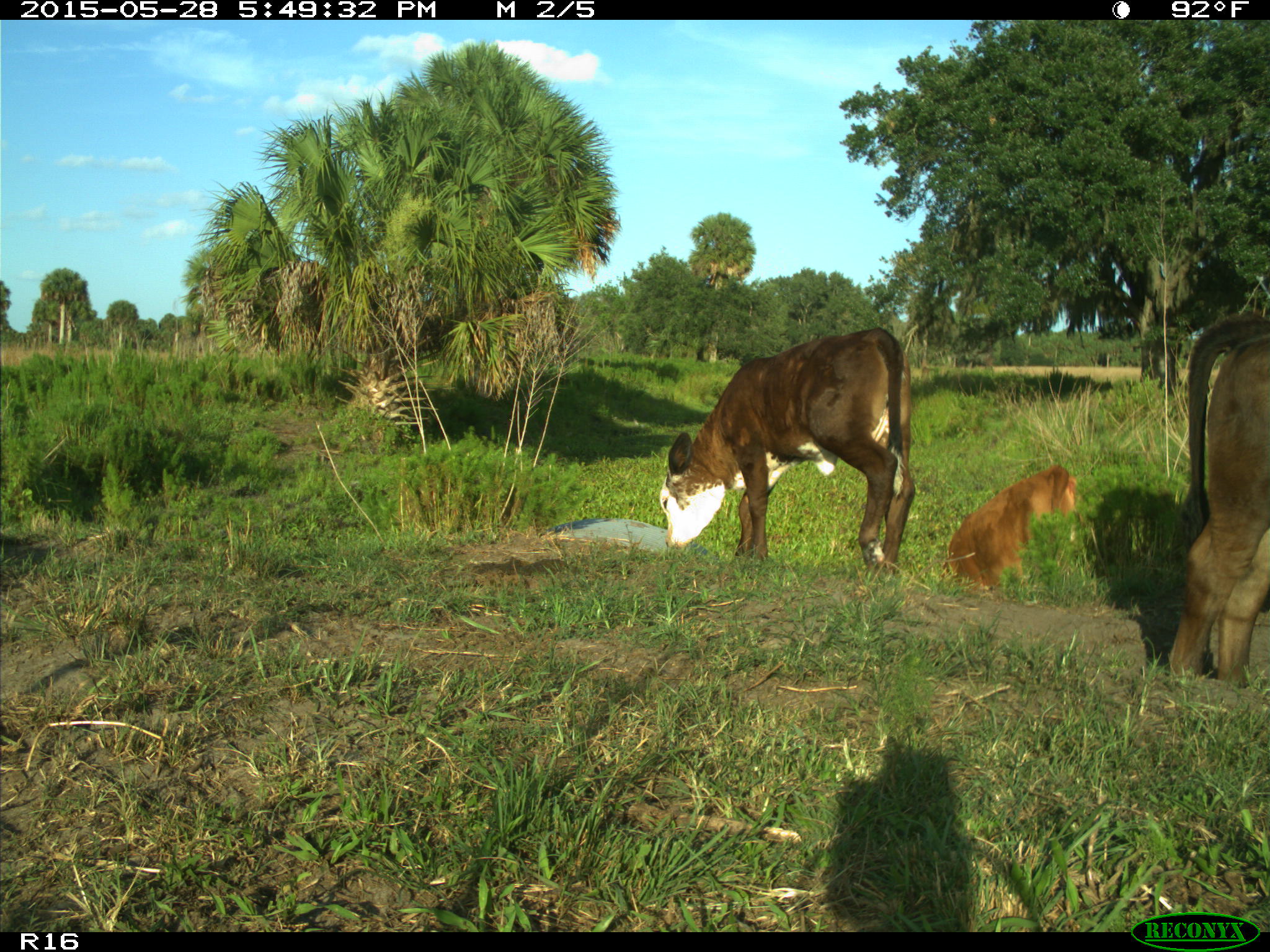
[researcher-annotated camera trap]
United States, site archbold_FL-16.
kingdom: Animalia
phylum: Chordata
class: Mammalia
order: Artiodactyla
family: Bovidae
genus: Bos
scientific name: Bos taurus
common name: domestic cow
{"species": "Bos taurus (domestic cow)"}